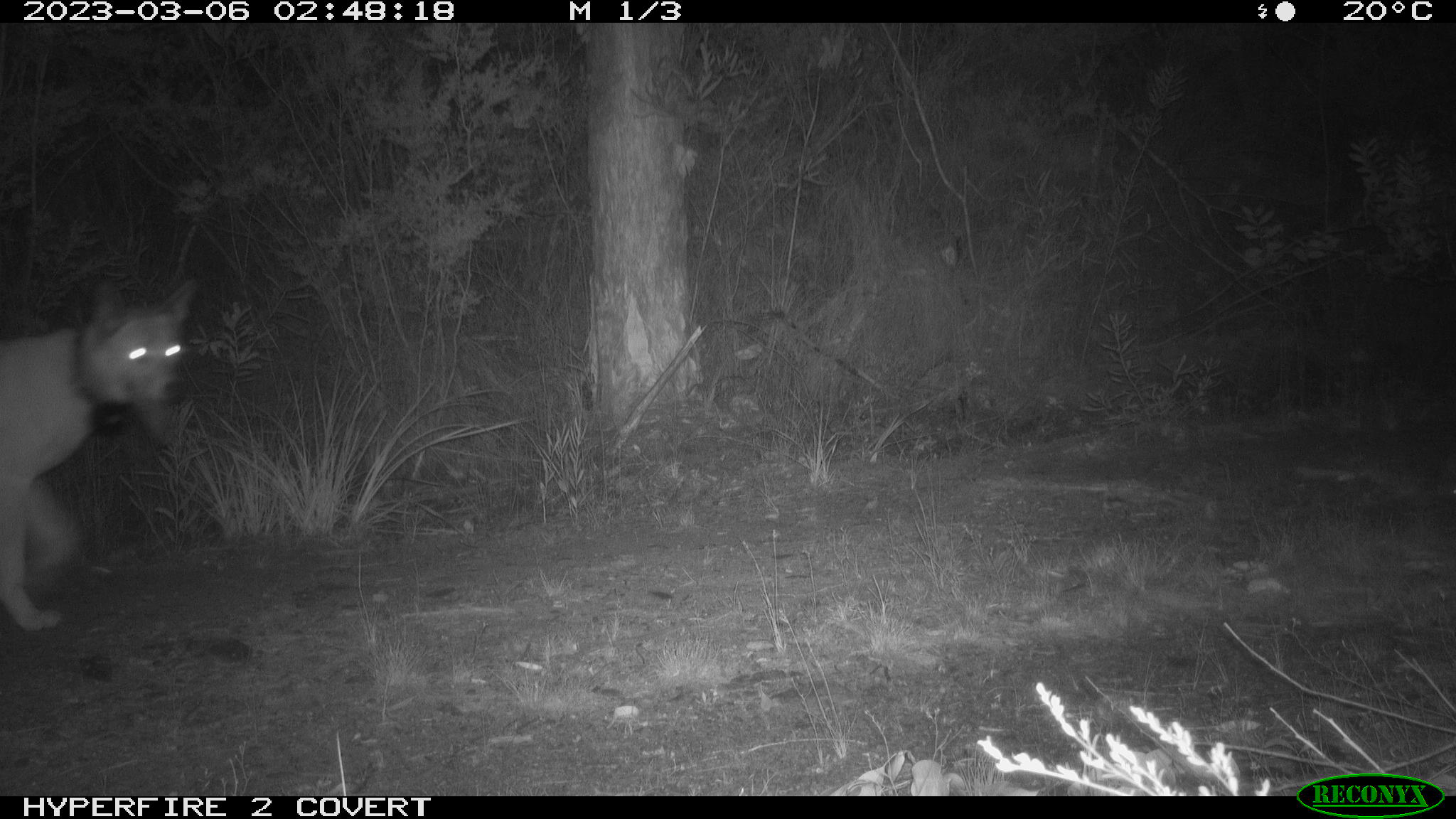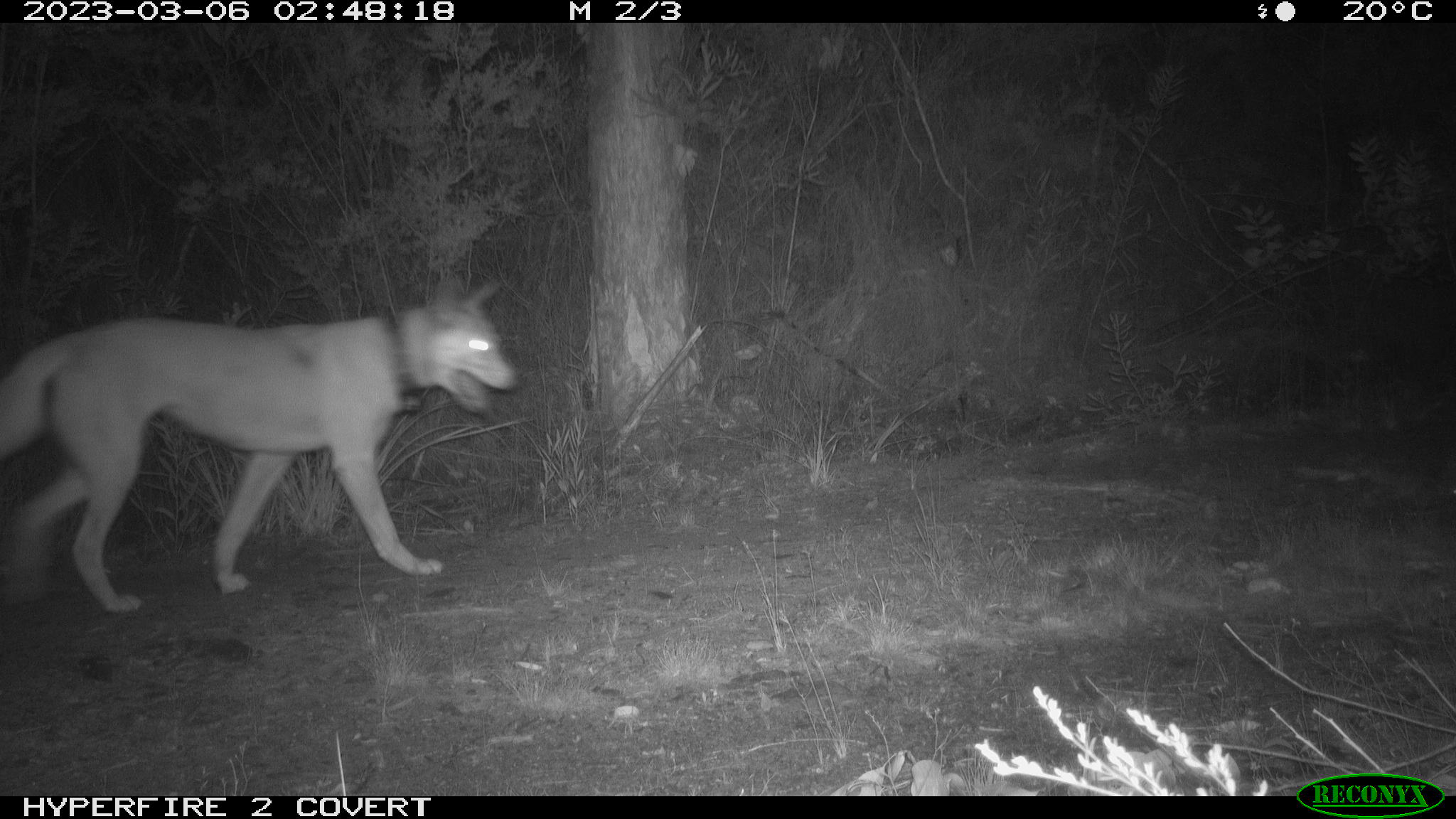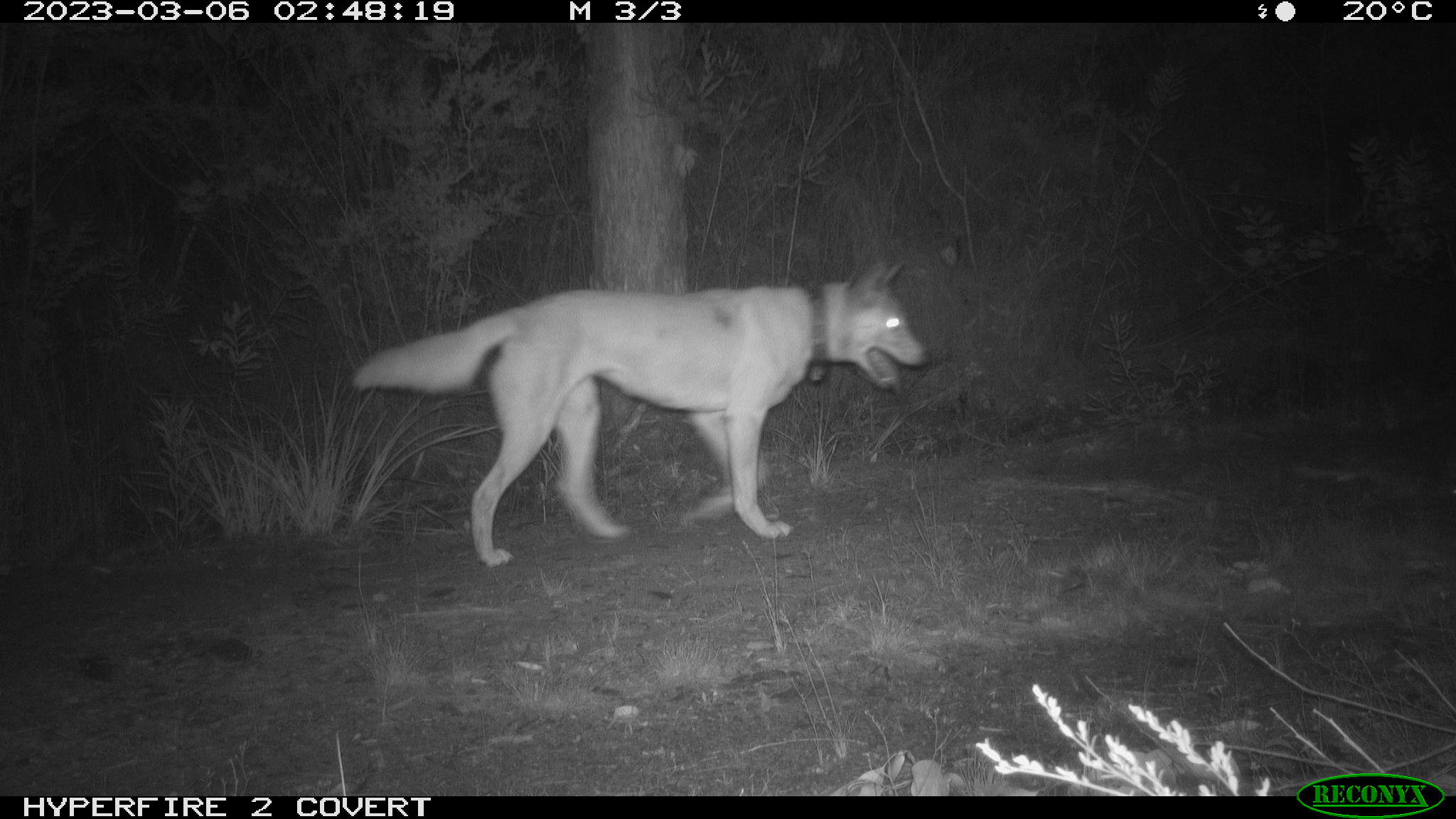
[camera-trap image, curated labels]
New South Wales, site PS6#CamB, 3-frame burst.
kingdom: Animalia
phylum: Chordata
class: Mammalia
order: Carnivora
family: Canidae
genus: Canis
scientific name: Canis familiaris dingo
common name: dingo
Dingo (Canis familiaris dingo).